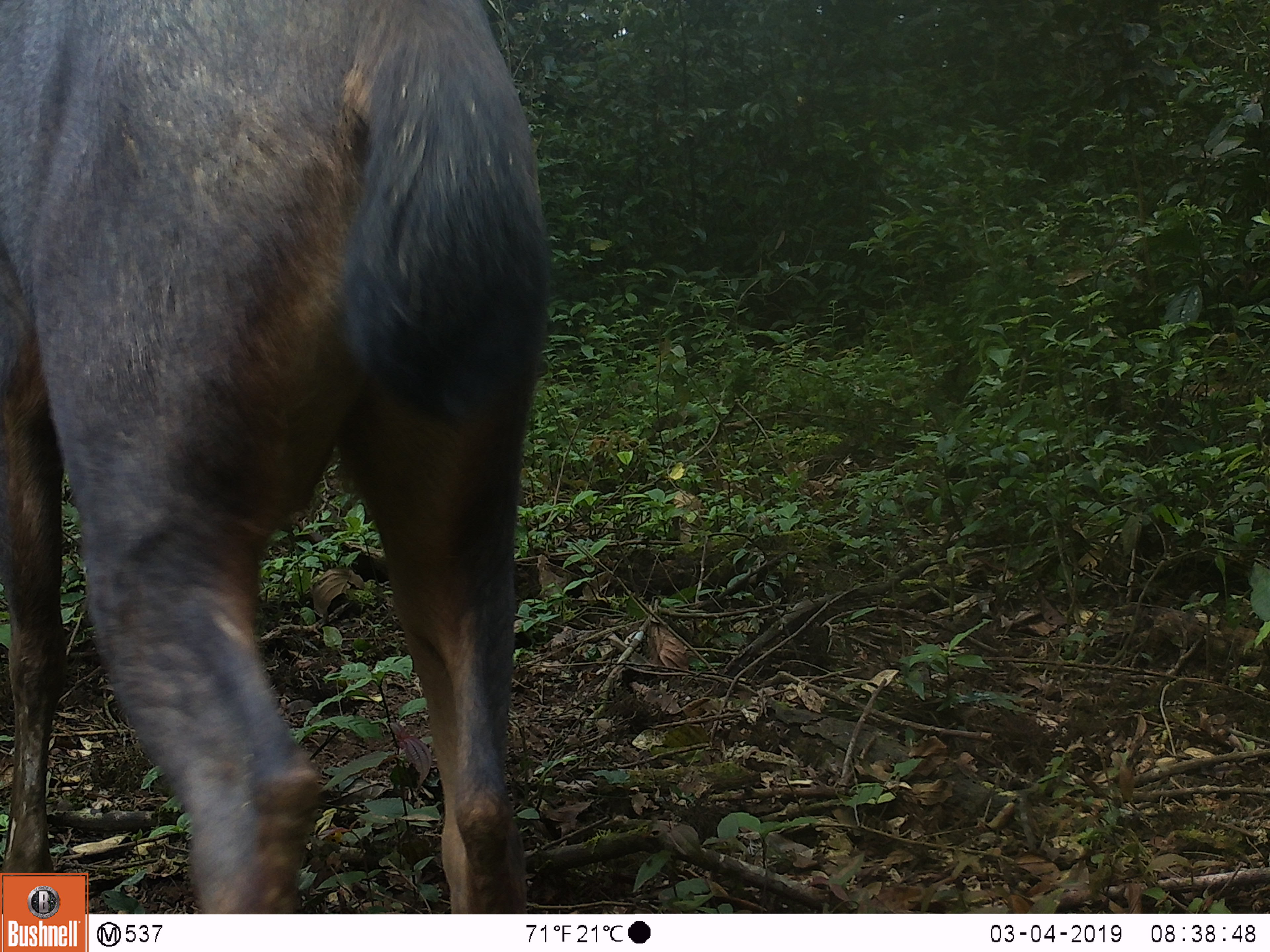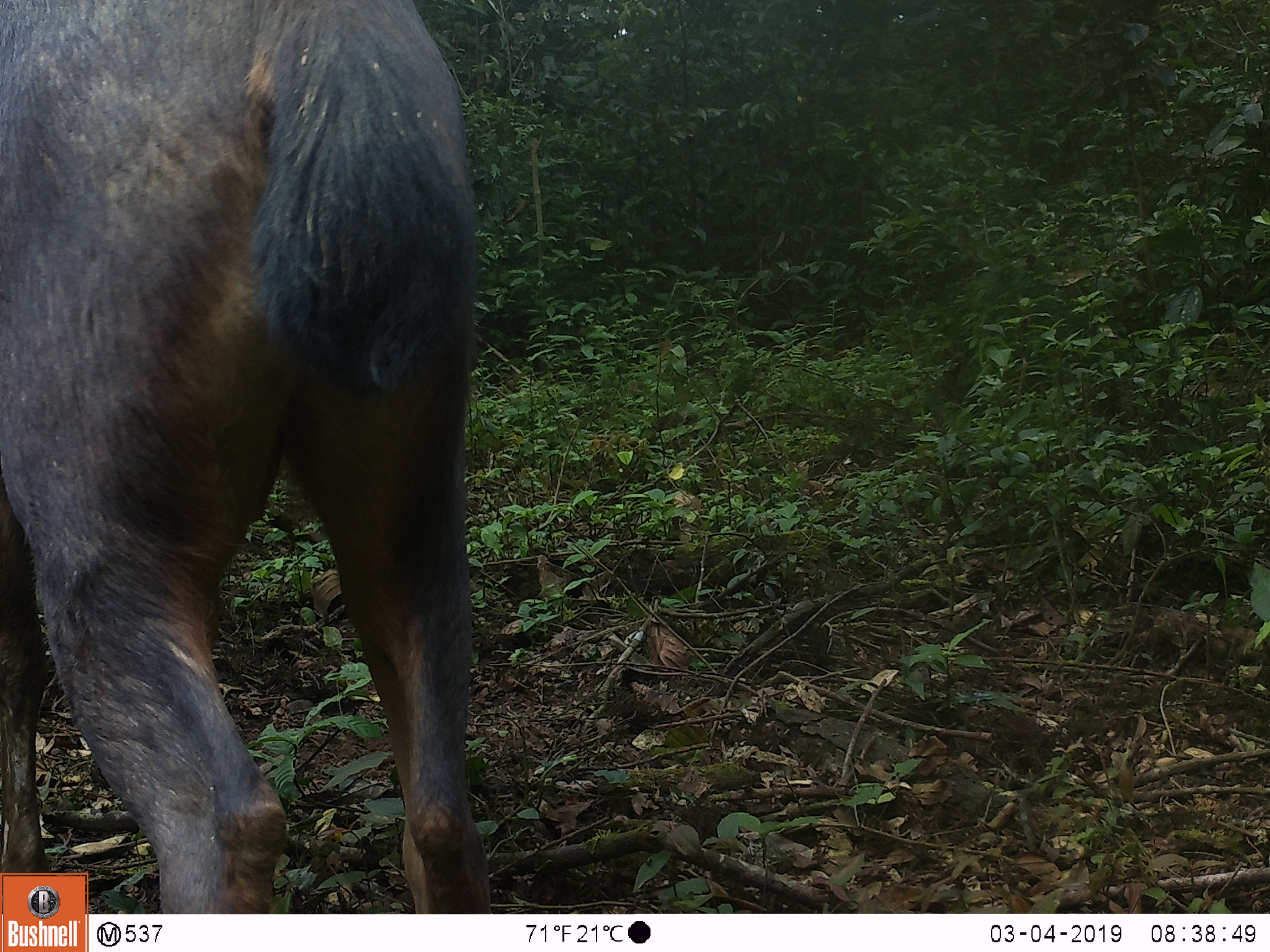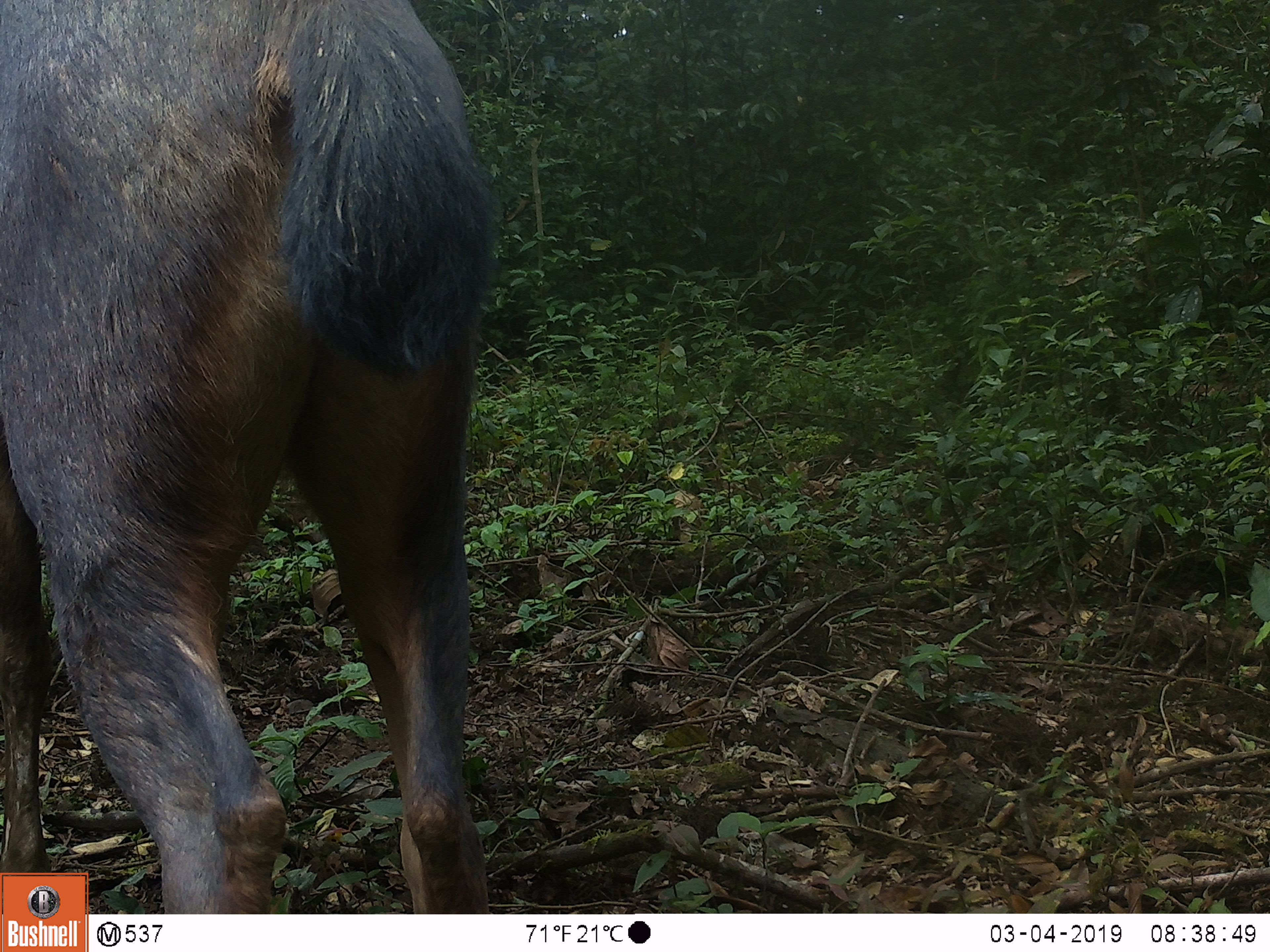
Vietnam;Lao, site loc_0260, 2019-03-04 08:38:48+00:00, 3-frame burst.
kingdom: Animalia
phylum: Chordata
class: Mammalia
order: Artiodactyla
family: Cervidae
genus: Rusa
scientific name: Rusa unicolor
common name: sambar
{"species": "sambar (Rusa unicolor)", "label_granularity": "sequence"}